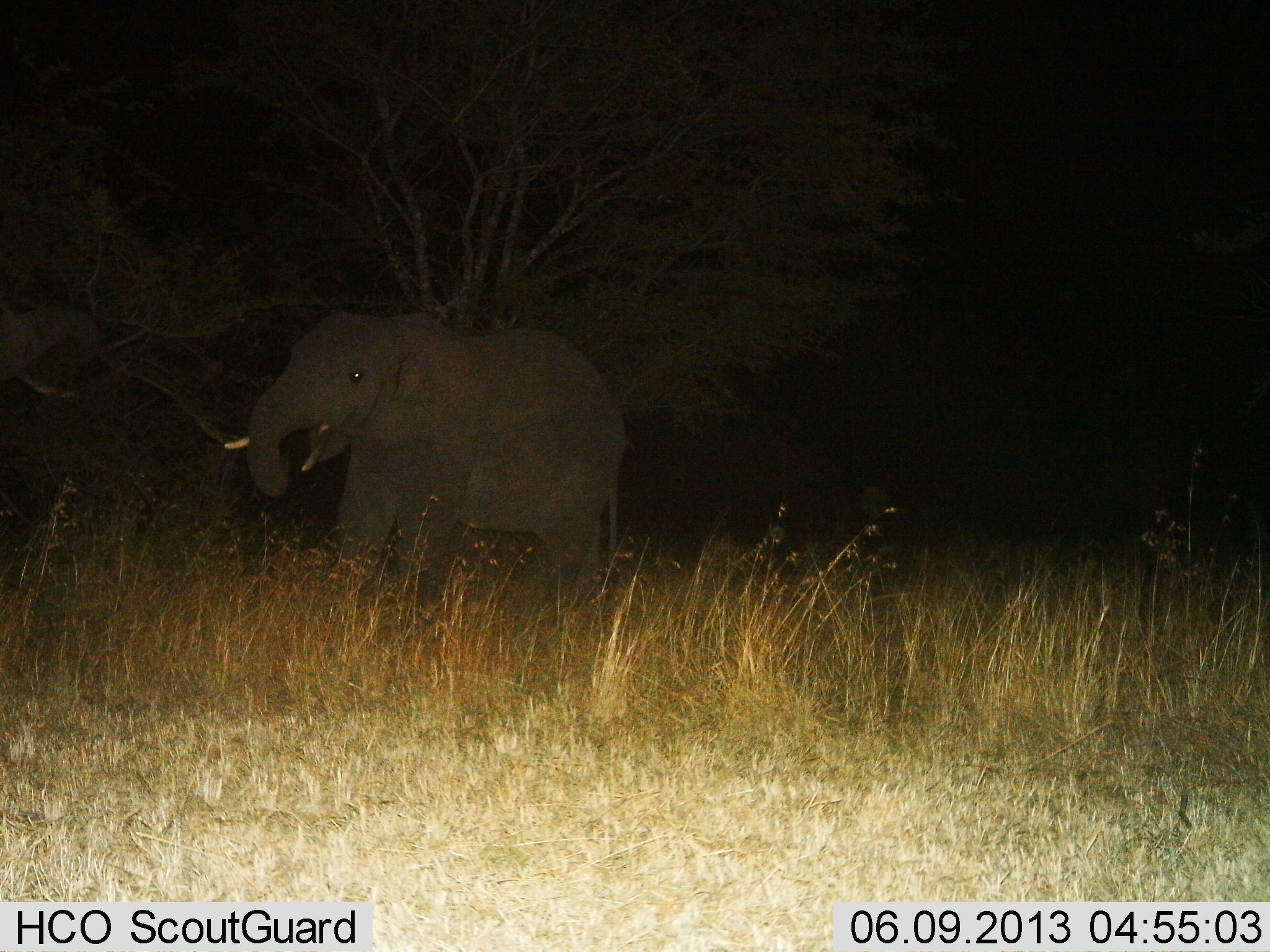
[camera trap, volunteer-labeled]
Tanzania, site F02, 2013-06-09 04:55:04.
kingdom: Animalia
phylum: Chordata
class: Mammalia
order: Proboscidea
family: Elephantidae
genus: Loxodonta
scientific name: Loxodonta africana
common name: african bush elephant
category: elephant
Elephant (african bush elephant) (Loxodonta africana), count 1. Behavior (volunteer vote fractions): standing 47%, resting 0%, moving 12%, interacting 3%. Young present (vote fraction): 3%. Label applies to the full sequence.